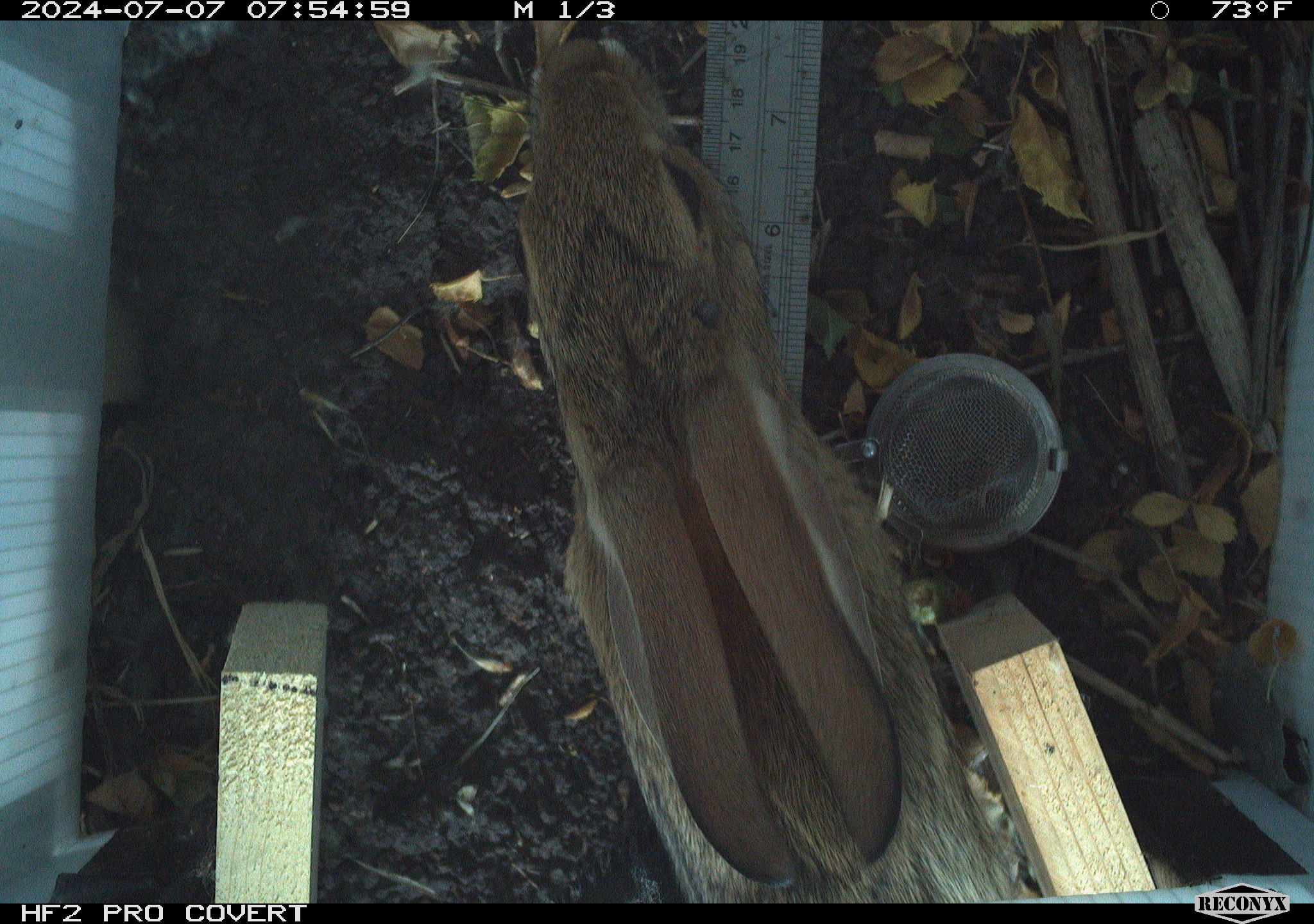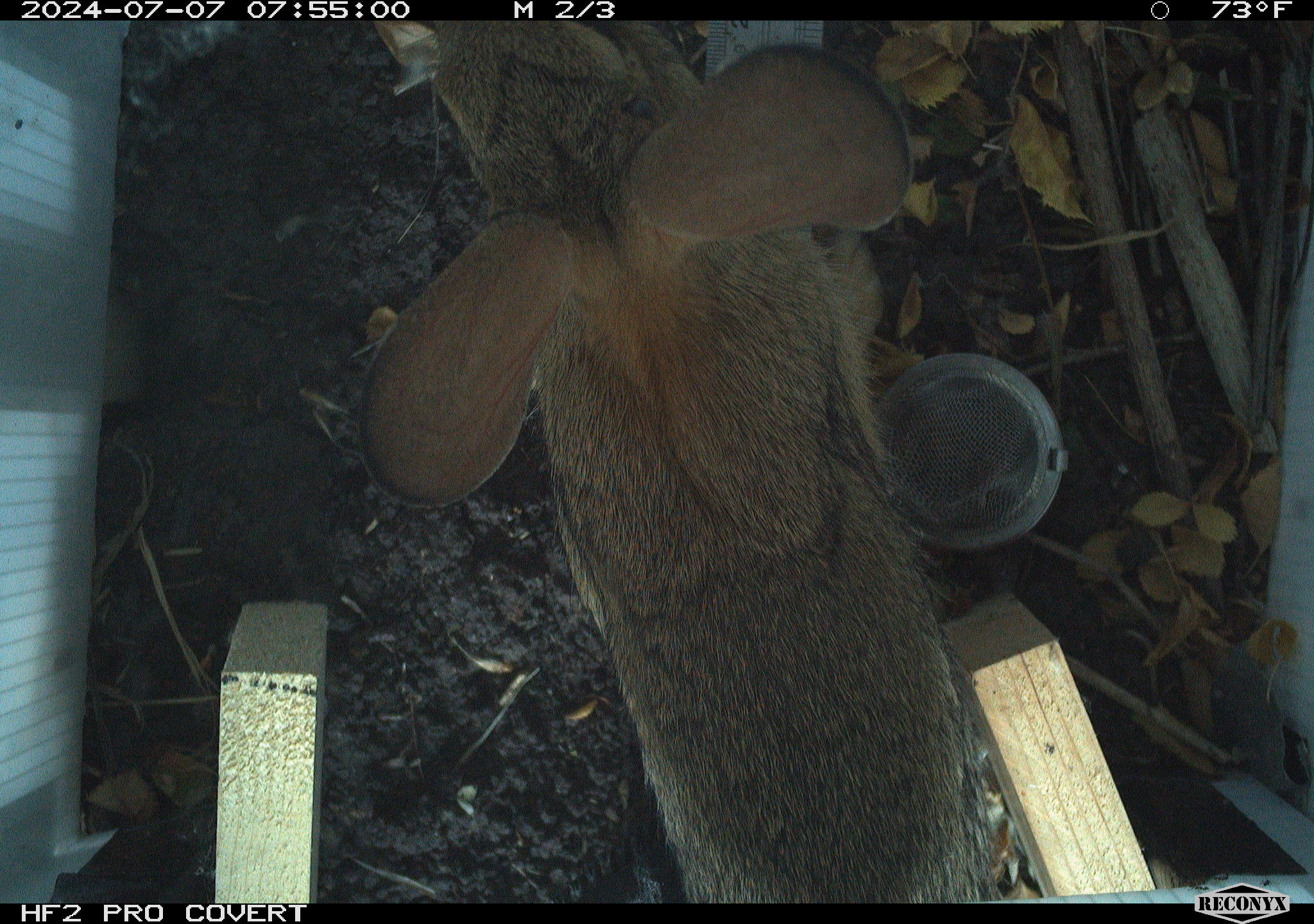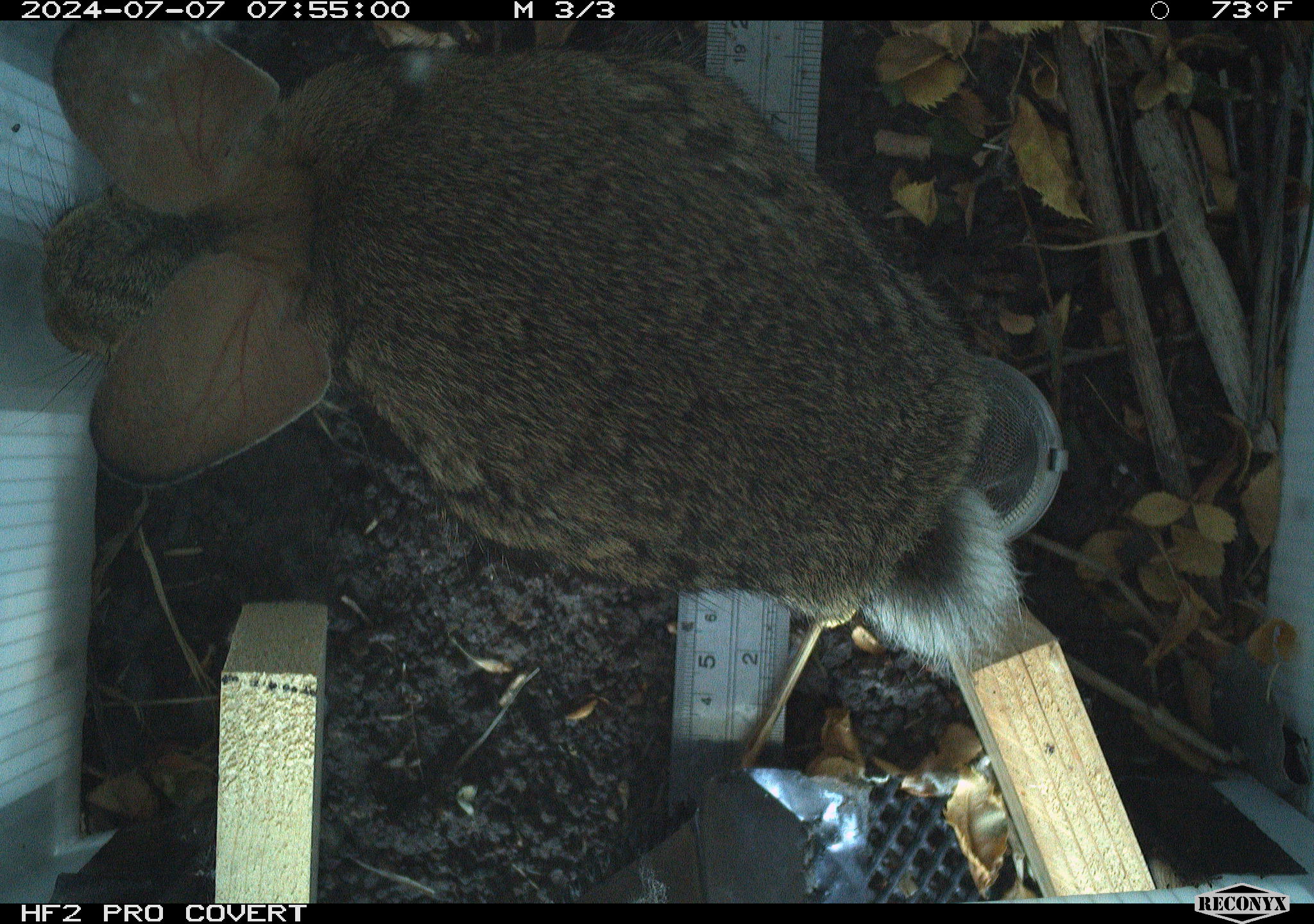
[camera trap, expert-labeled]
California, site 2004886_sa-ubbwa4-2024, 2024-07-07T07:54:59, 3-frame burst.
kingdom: Animalia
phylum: Chordata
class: Mammalia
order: Lagomorpha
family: Leporidae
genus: Sylvilagus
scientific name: Sylvilagus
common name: cottontail rabbits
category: sylvilagus species